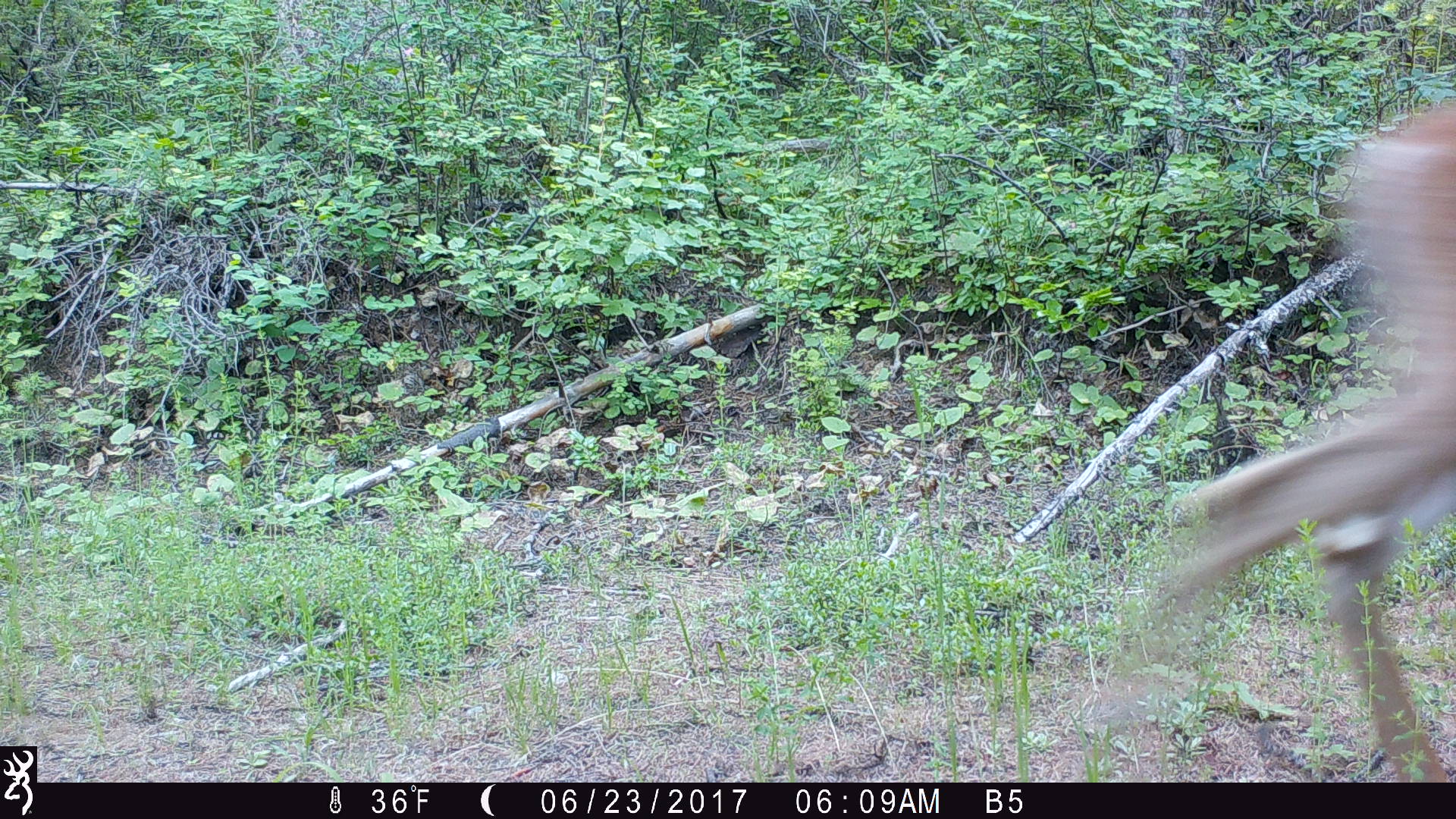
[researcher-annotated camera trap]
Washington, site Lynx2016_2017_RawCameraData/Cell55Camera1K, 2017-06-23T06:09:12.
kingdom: Animalia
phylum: Chordata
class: Mammalia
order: Artiodactyla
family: Cervidae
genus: Odocoileus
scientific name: Odocoileus hemionus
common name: mule deer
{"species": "Odocoileus hemionus (mule deer)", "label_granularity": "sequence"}